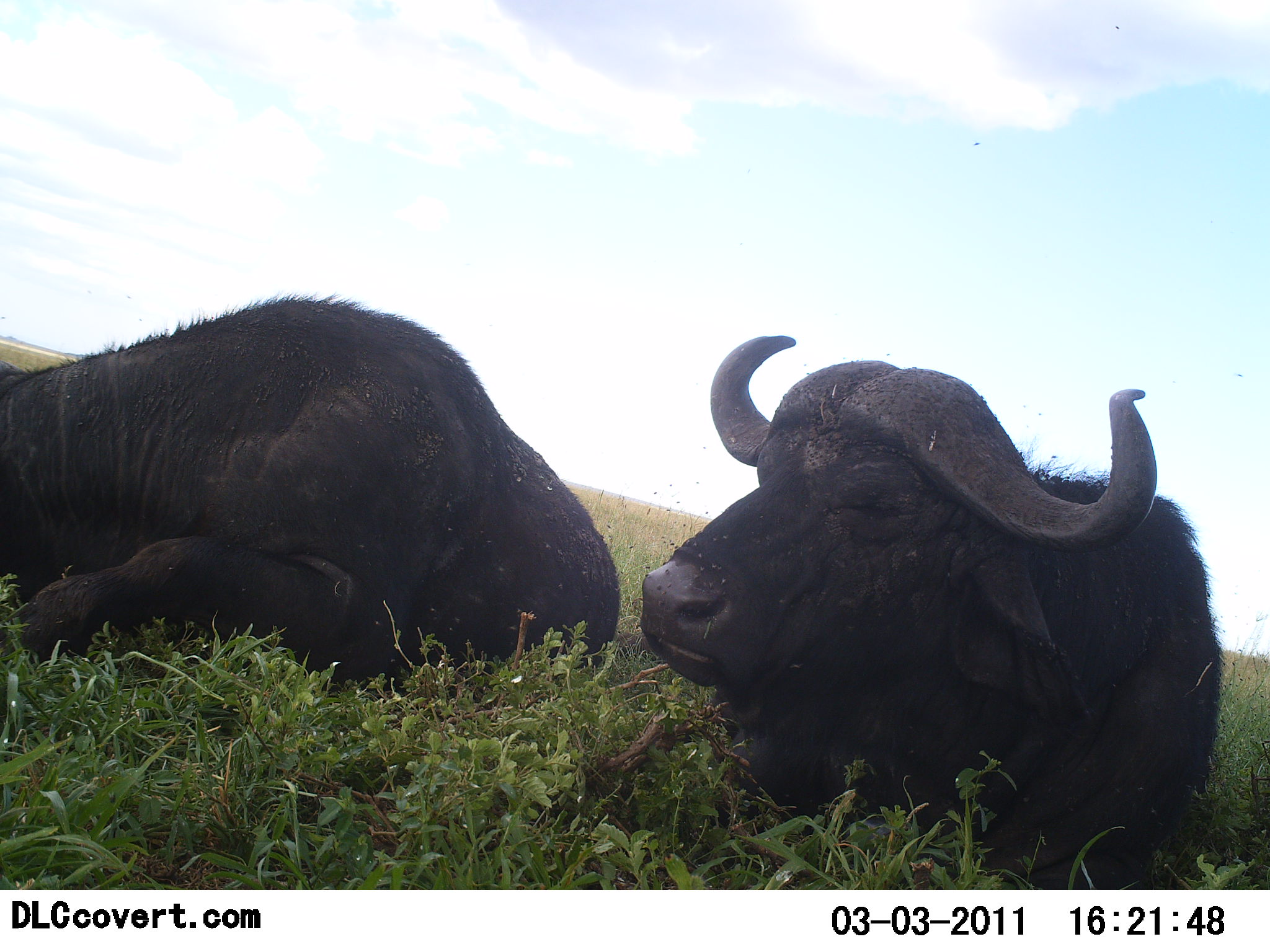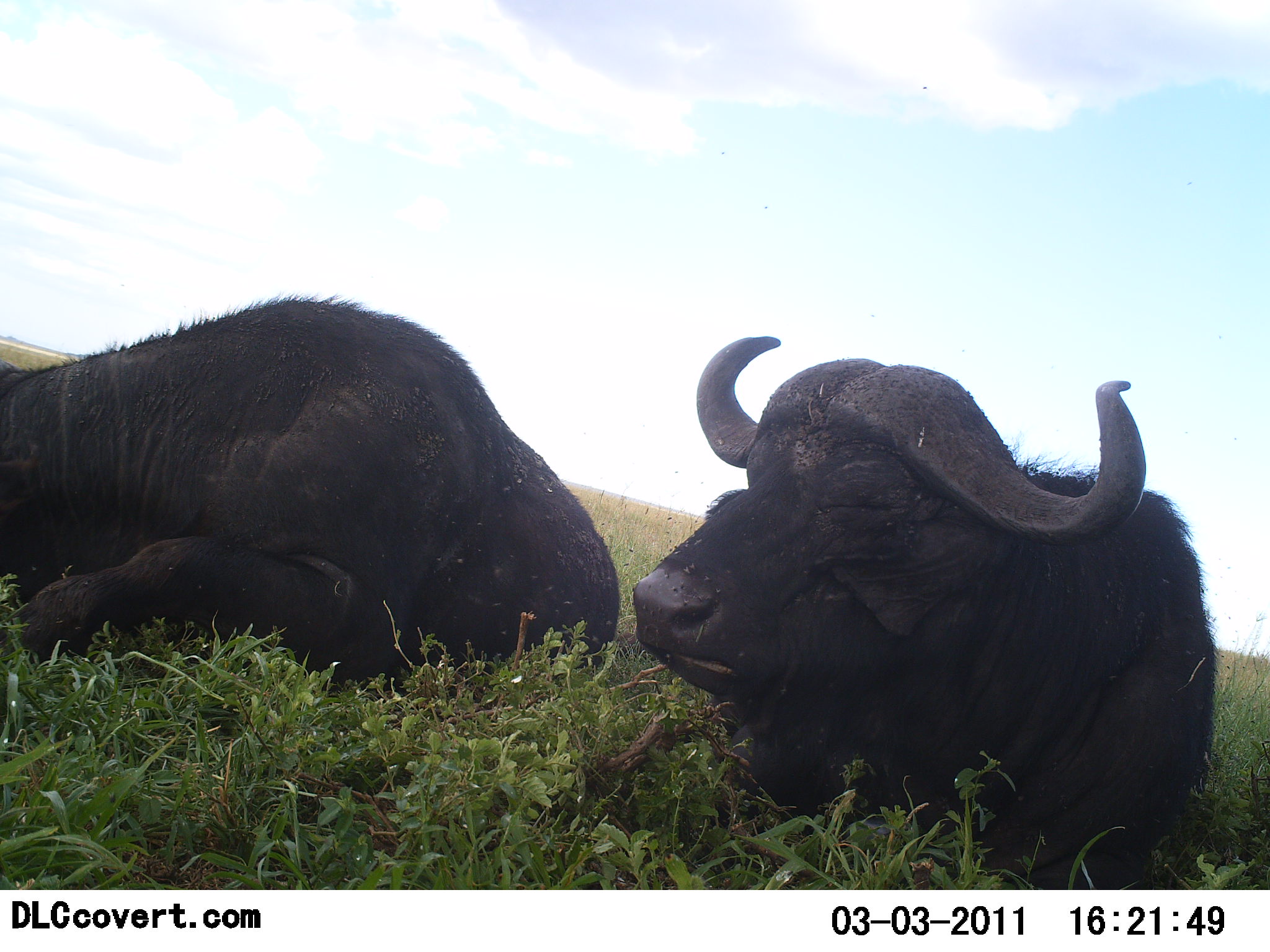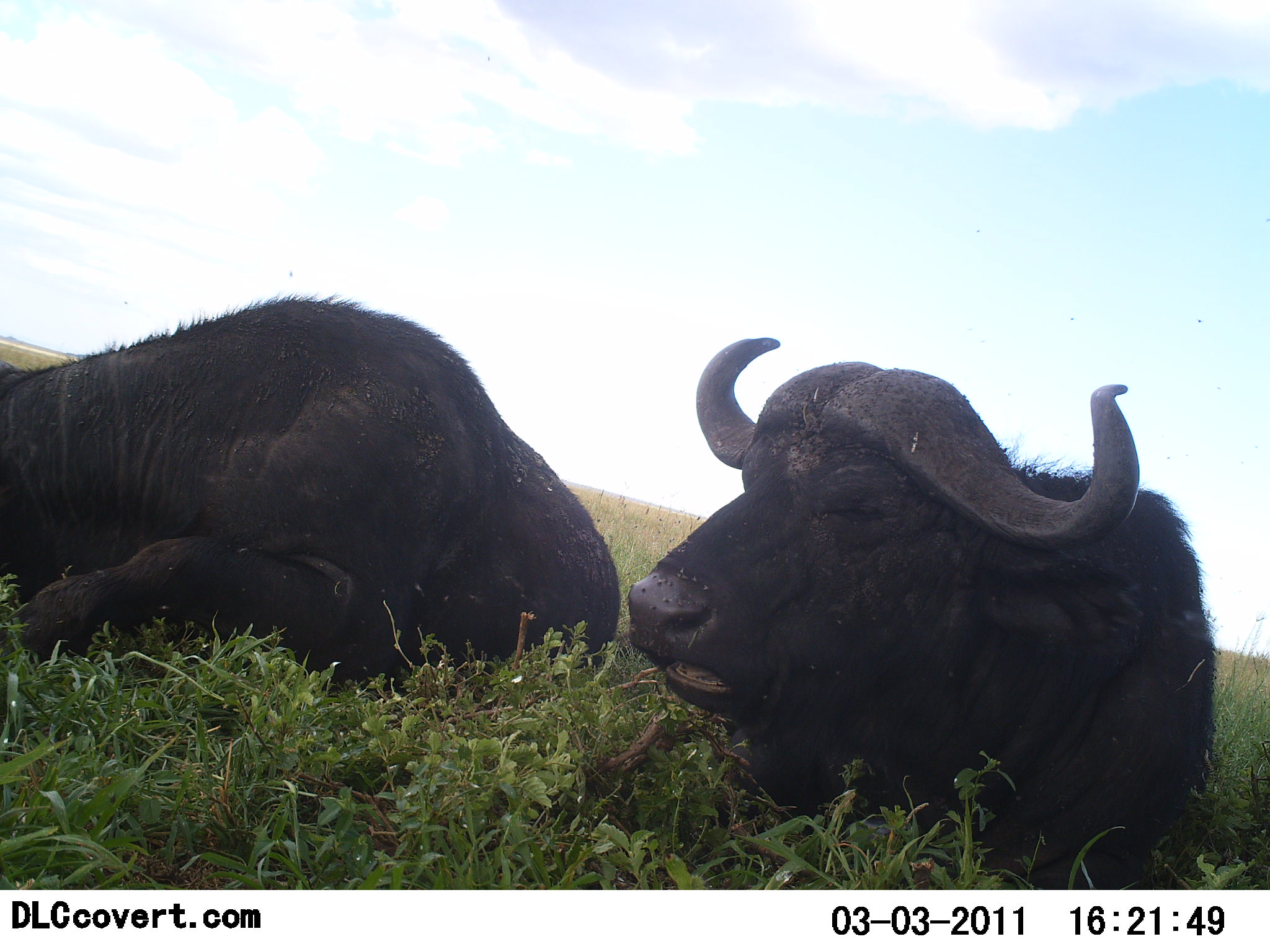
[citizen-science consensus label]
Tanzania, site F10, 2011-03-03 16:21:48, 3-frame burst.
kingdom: Animalia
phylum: Chordata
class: Mammalia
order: Artiodactyla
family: Bovidae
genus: Syncerus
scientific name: Syncerus caffer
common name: cape buffalo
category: buffalo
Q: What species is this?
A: Buffalo (cape buffalo) (Syncerus caffer).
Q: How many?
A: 2.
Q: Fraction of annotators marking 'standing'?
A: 0%.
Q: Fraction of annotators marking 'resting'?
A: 100%.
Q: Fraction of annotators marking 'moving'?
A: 0%.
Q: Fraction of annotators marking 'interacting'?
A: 0%.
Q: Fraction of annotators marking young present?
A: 0%.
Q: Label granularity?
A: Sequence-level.